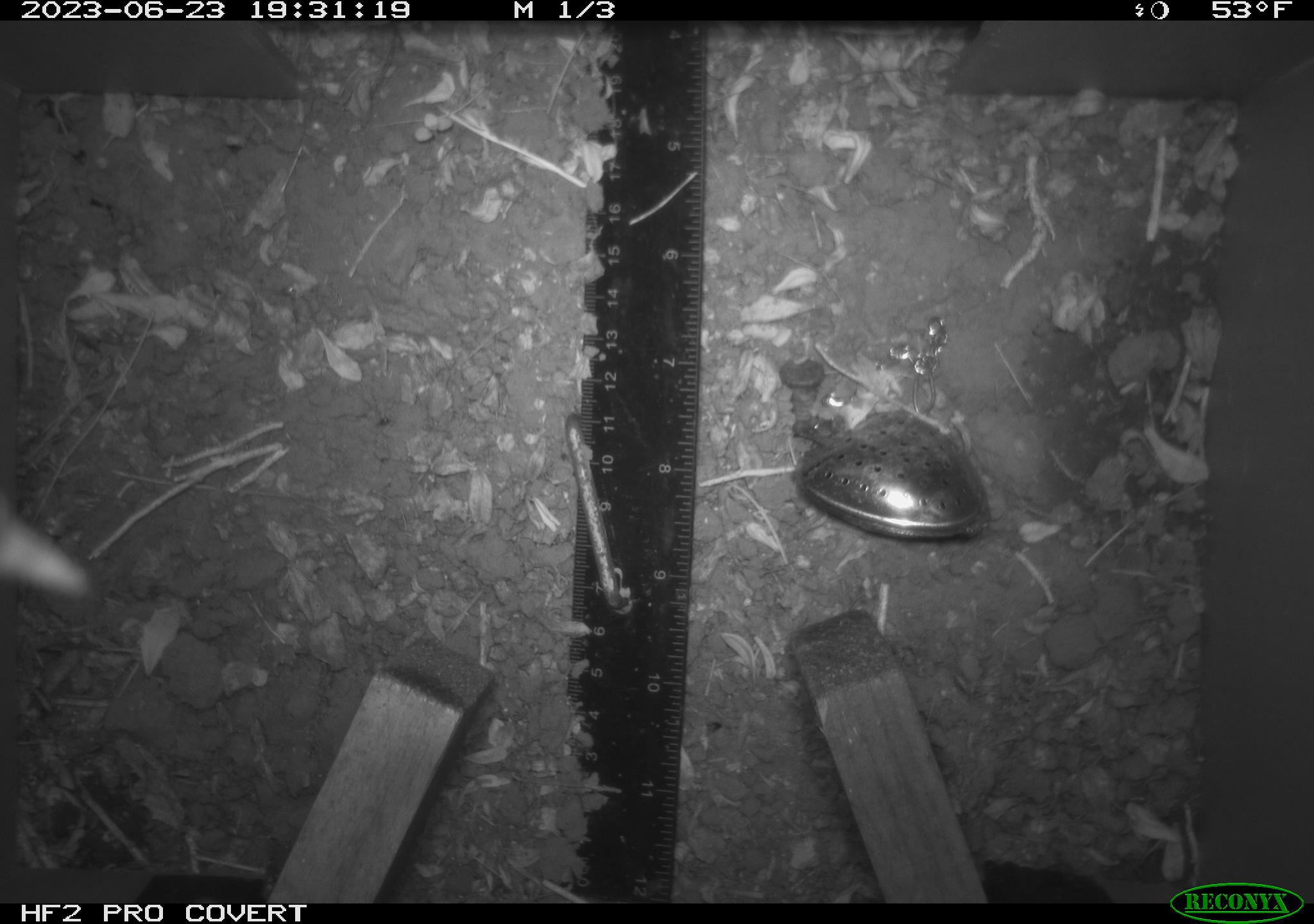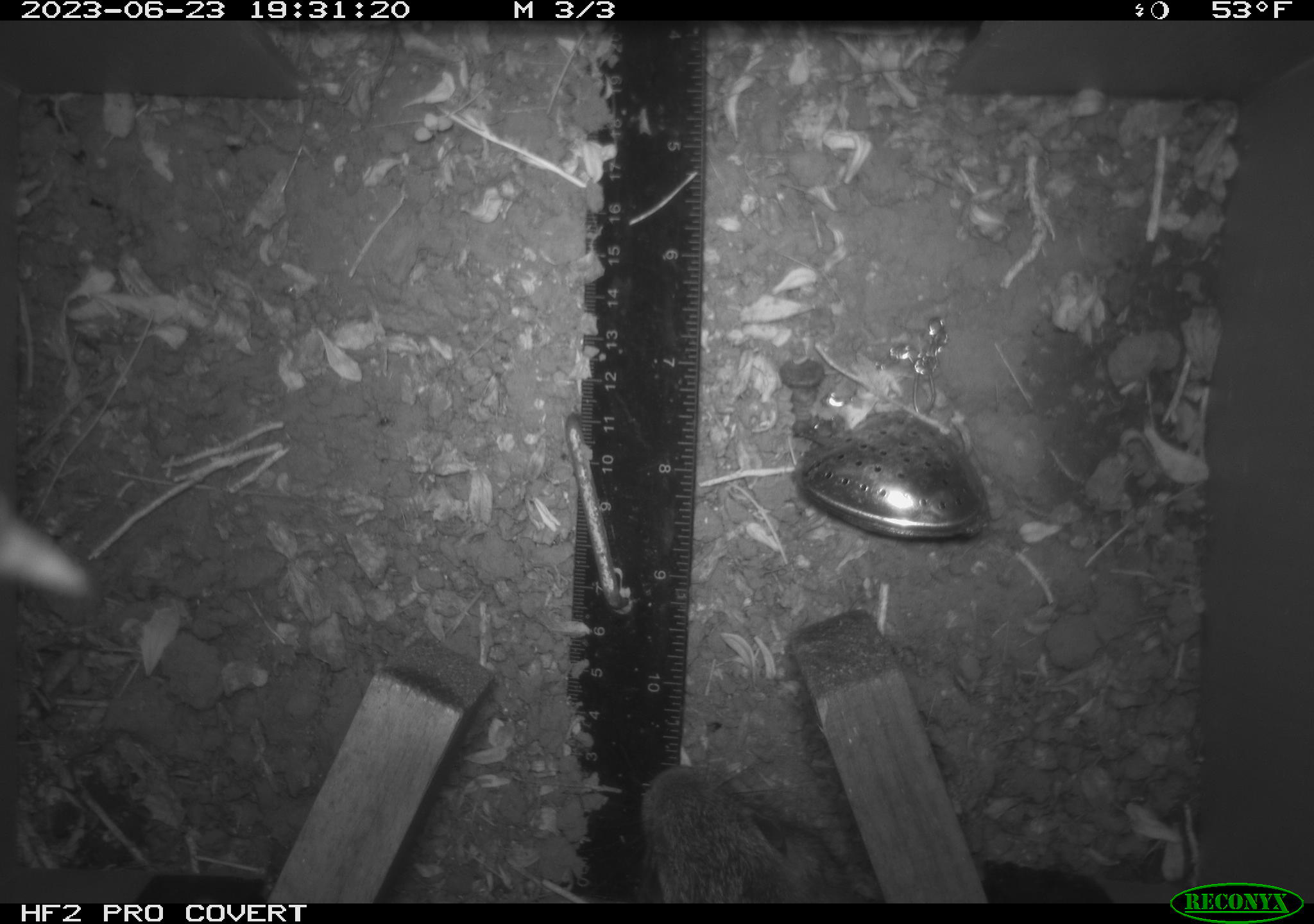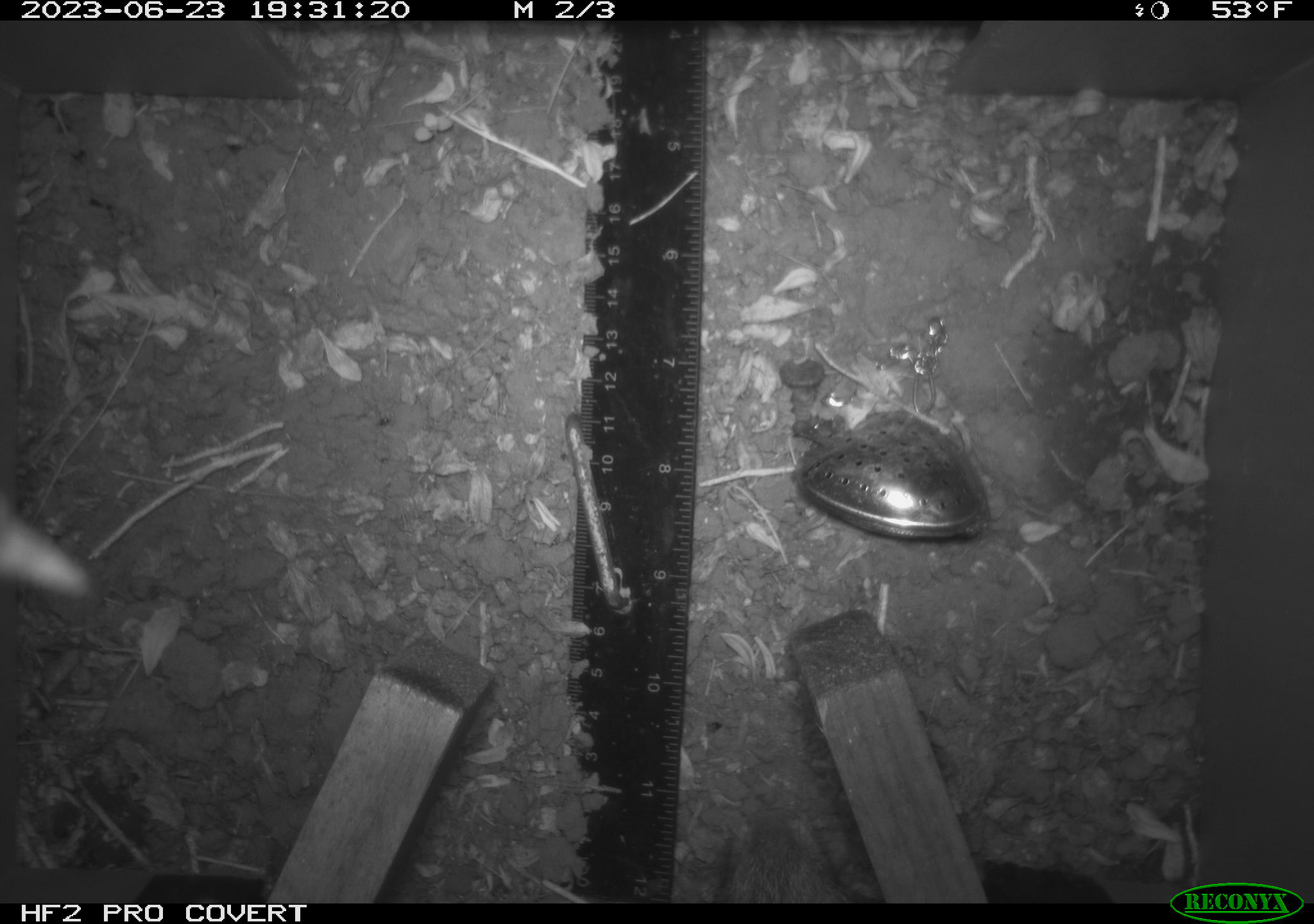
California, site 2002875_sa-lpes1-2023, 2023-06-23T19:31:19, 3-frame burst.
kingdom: Animalia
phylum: Chordata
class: Mammalia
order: Lagomorpha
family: Leporidae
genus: Sylvilagus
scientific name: Sylvilagus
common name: cottontail rabbits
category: sylvilagus species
Sylvilagus species (cottontail rabbits) (Sylvilagus).